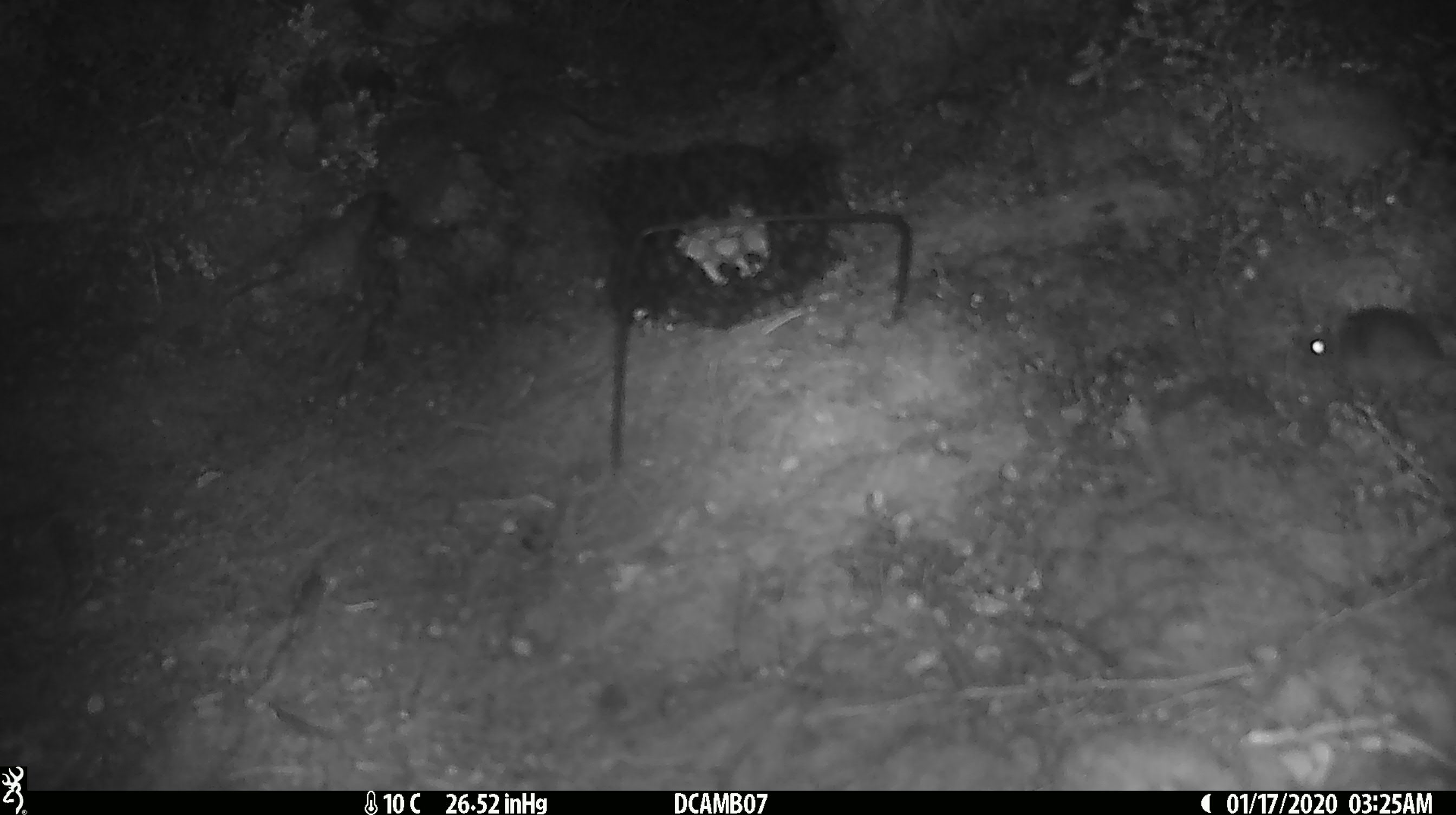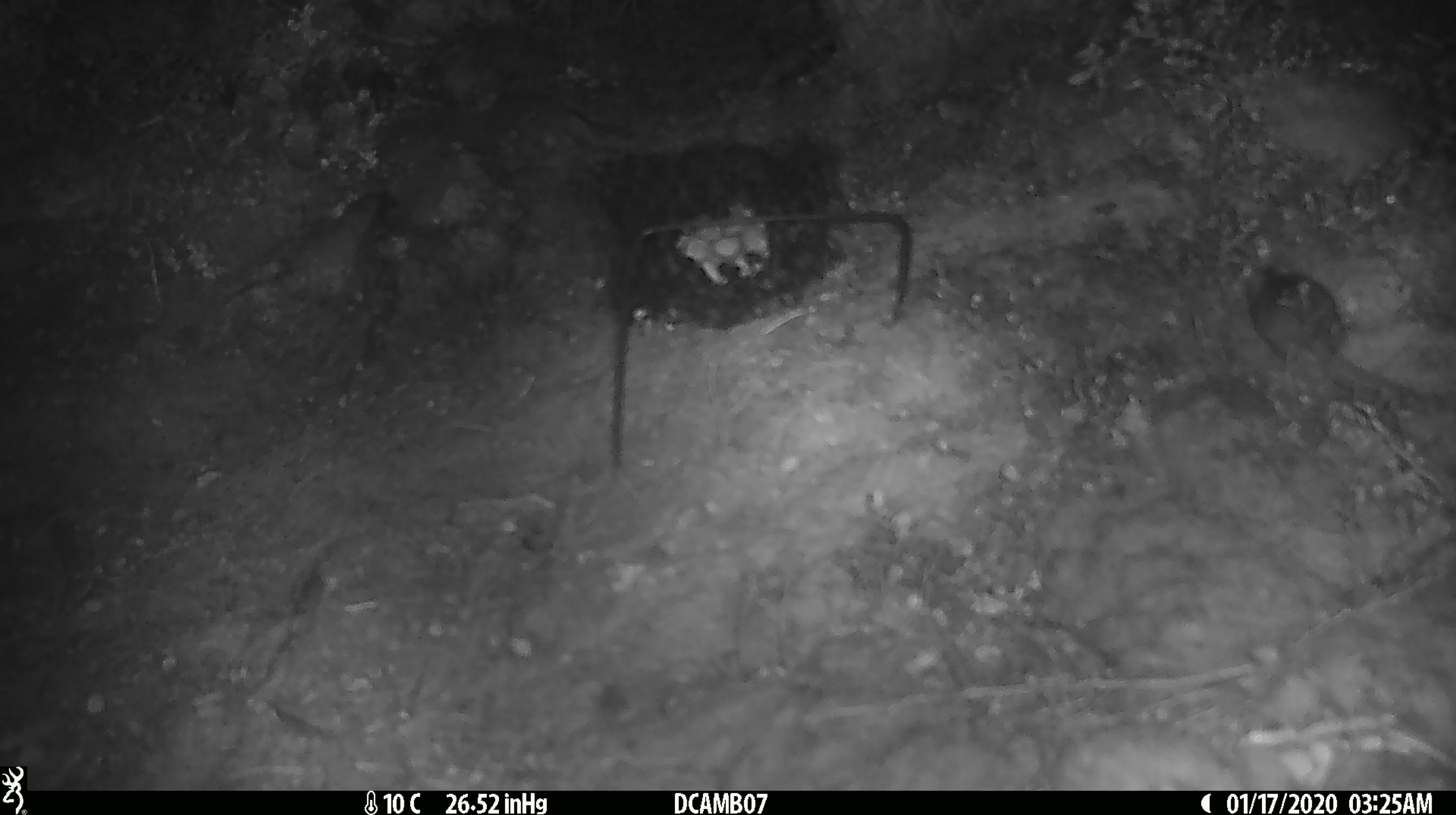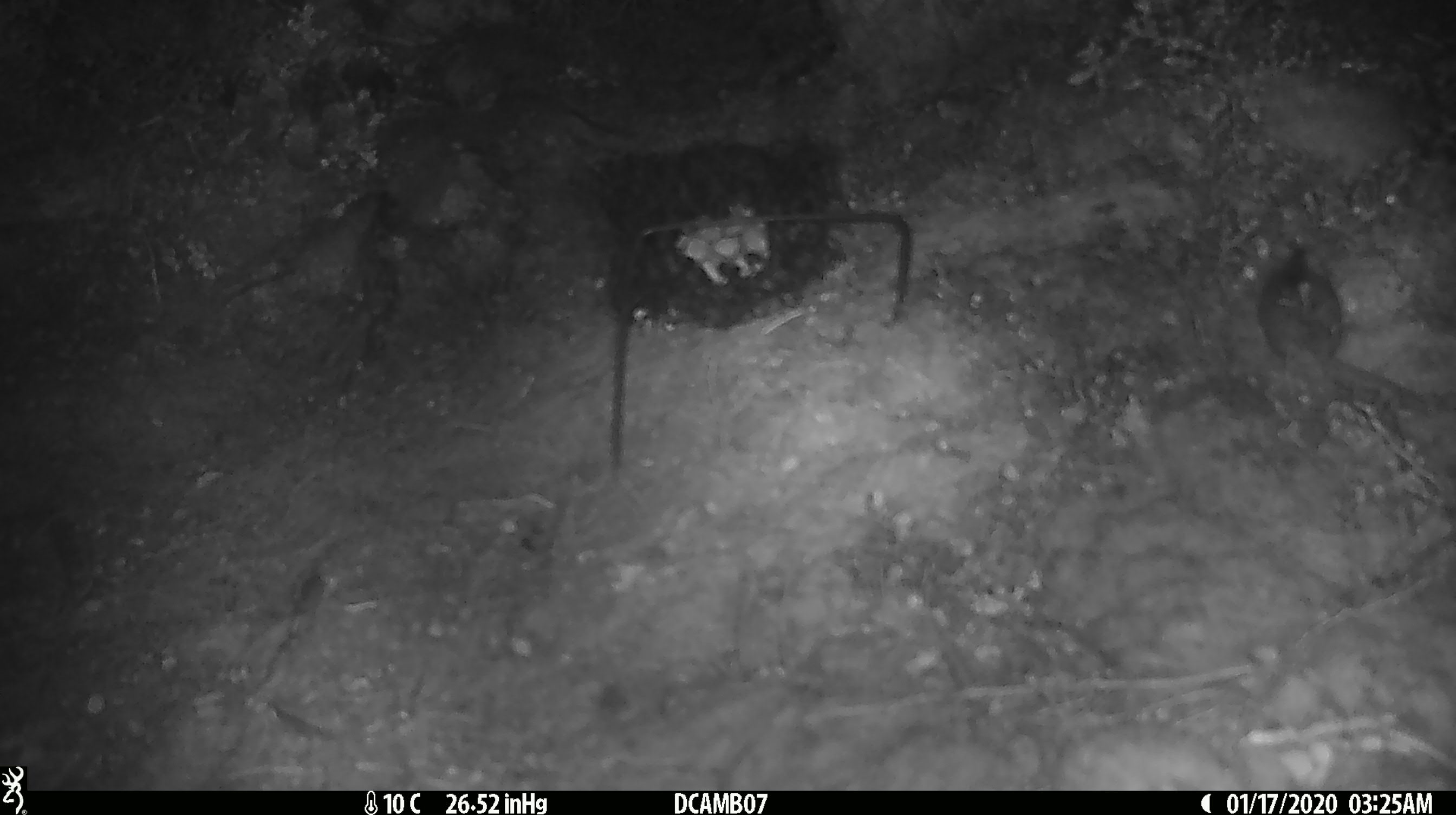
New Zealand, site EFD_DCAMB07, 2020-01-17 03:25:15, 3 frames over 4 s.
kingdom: Animalia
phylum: Chordata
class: Mammalia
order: Rodentia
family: Muridae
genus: Mus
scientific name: Mus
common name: mouse